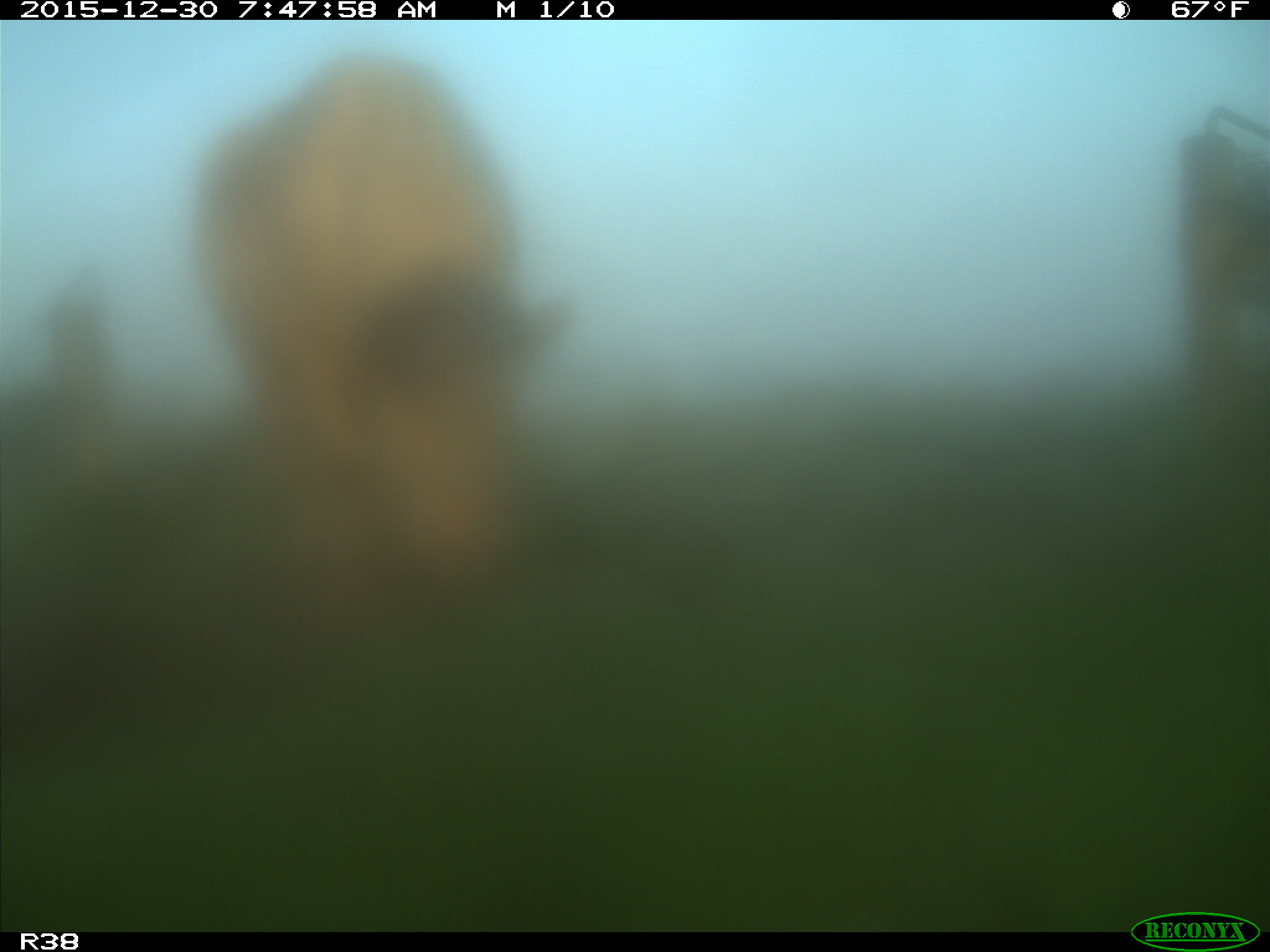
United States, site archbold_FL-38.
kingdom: Animalia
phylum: Chordata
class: Mammalia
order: Artiodactyla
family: Bovidae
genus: Bos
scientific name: Bos taurus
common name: domestic cow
Bos taurus (domestic cow).